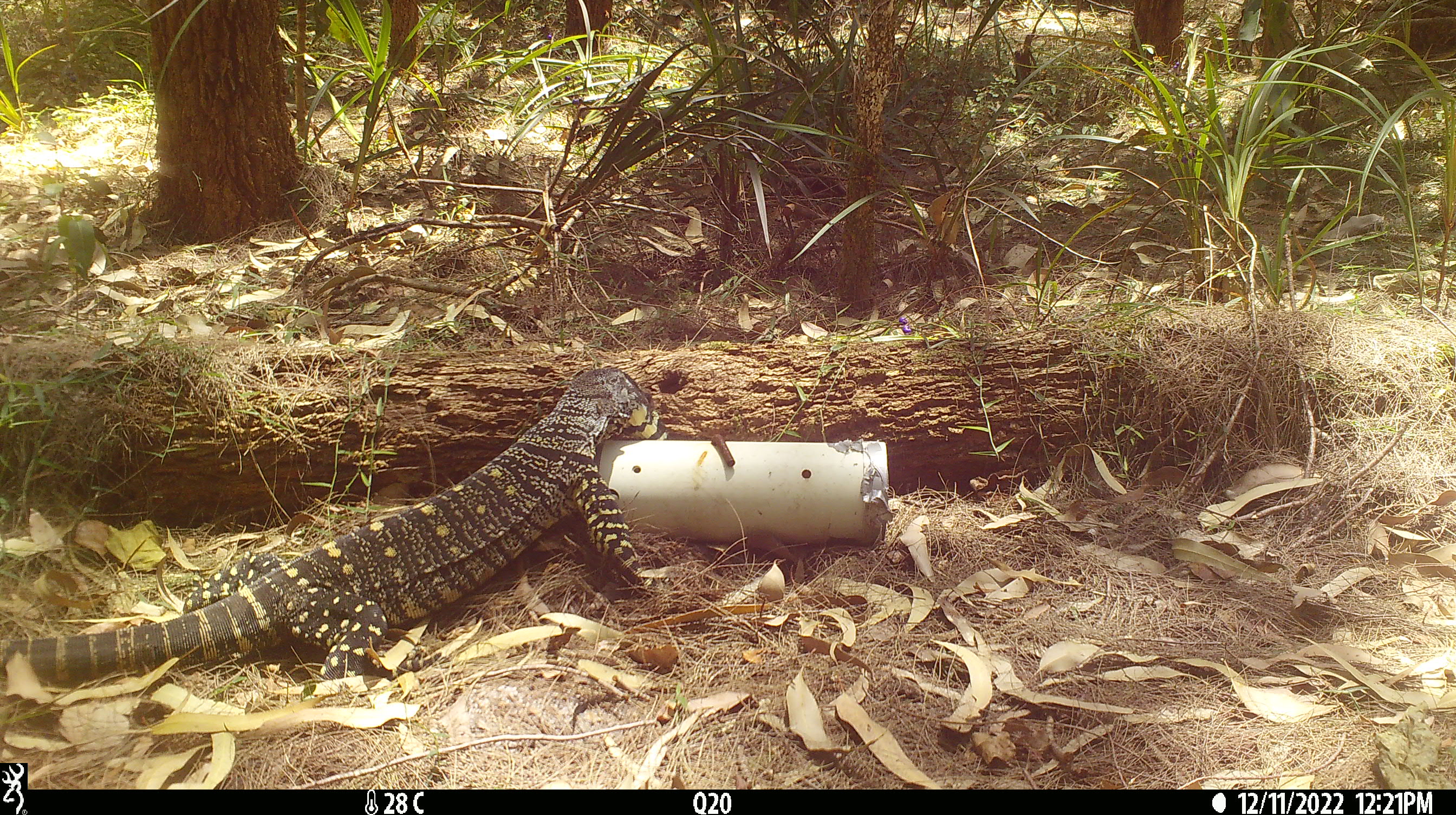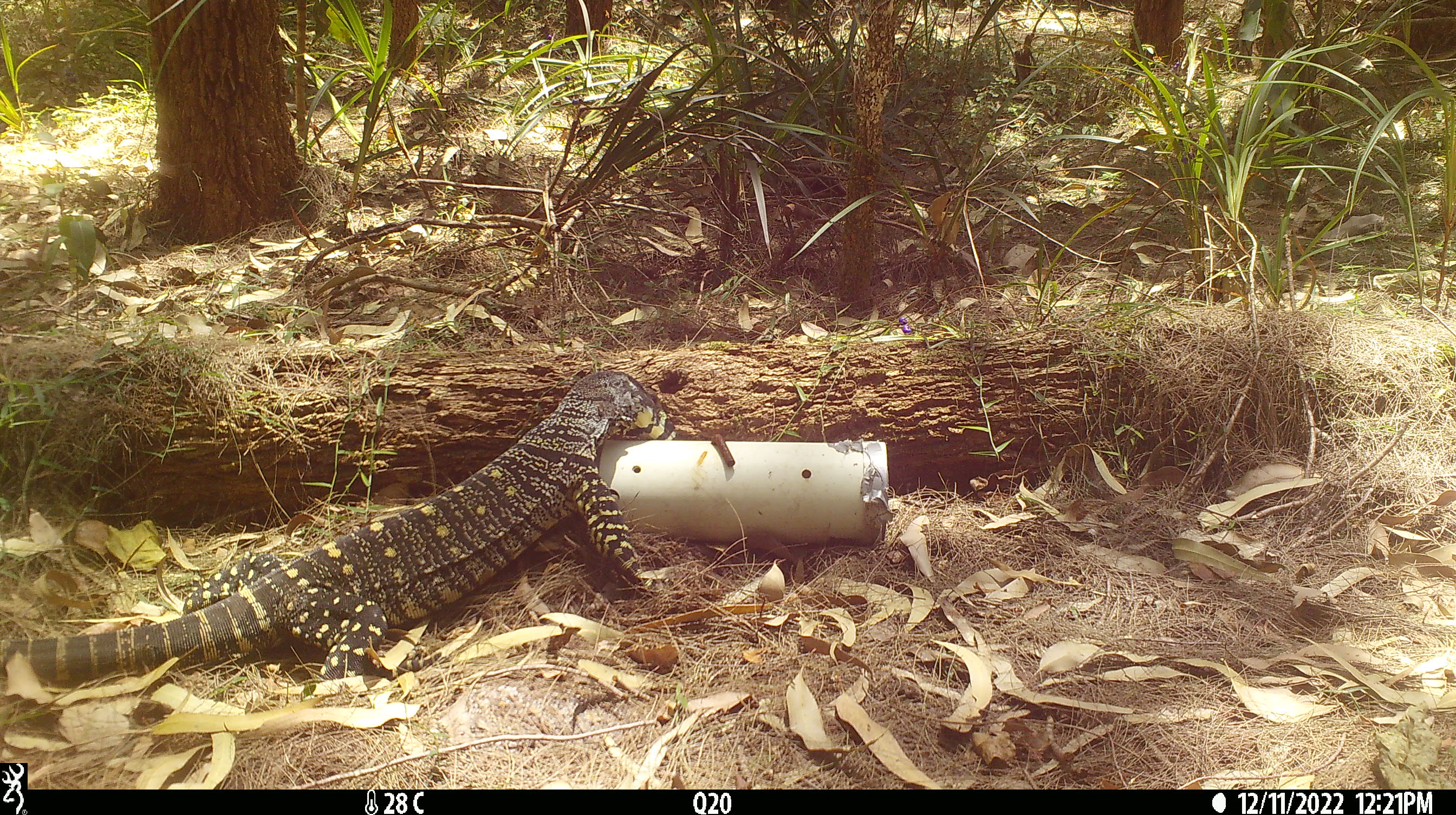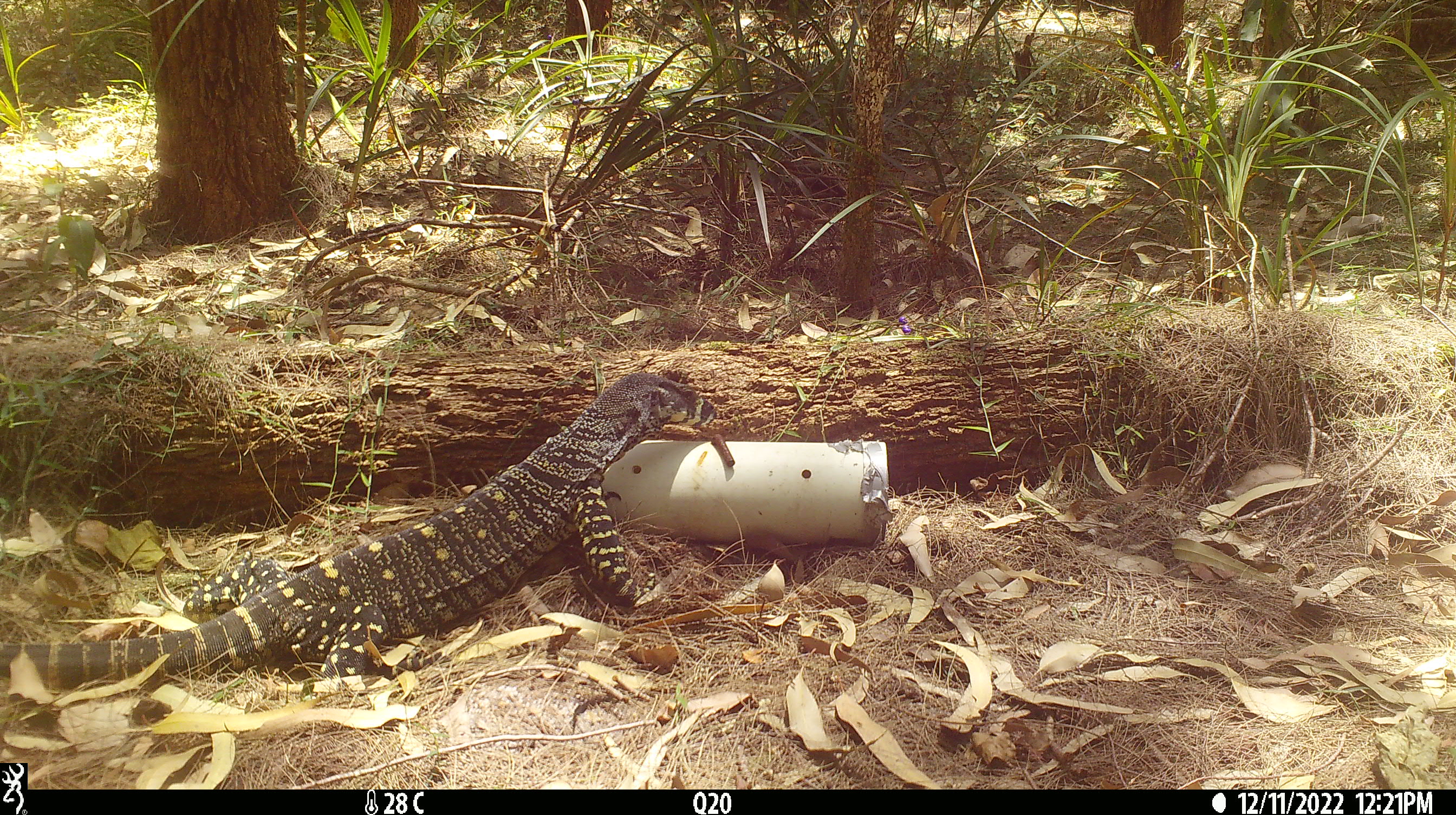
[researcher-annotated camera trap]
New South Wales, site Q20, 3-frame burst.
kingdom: Animalia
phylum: Chordata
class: Reptilia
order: Squamata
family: Varanidae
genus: Varanus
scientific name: Varanus varius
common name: lace monitor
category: goanna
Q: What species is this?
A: Goanna (lace monitor) (Varanus varius).